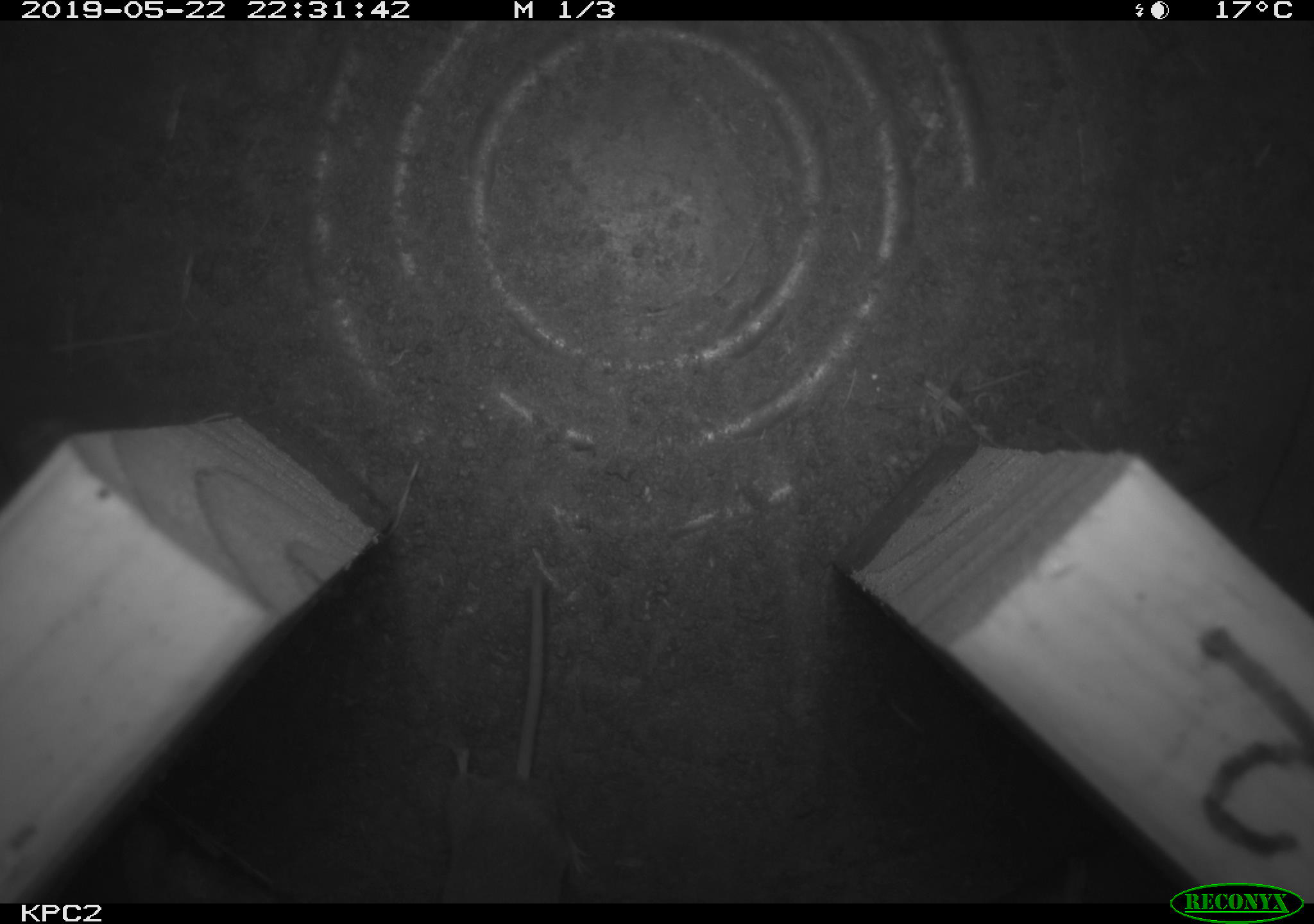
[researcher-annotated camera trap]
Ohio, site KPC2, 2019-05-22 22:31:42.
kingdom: Animalia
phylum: Chordata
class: Mammalia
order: Eulipotyphla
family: Soricidae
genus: Sorex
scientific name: Sorex cinereus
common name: masked shrew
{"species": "masked shrew (Sorex cinereus)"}